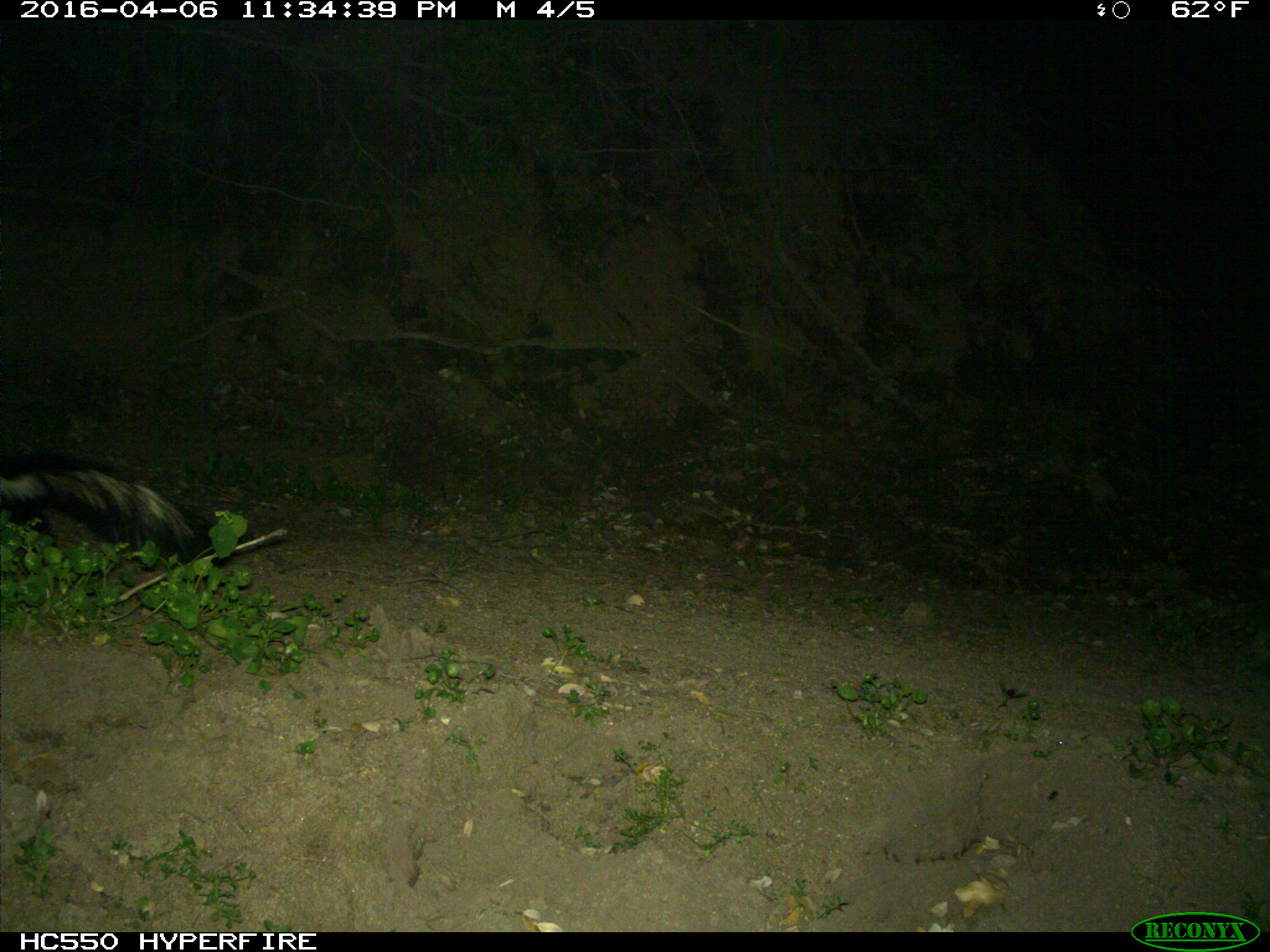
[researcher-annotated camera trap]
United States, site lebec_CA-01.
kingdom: Animalia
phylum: Chordata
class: Mammalia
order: Carnivora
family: Mephitidae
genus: Mephitis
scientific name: Mephitis mephitis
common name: striped skunk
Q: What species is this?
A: Mephitis mephitis (striped skunk).